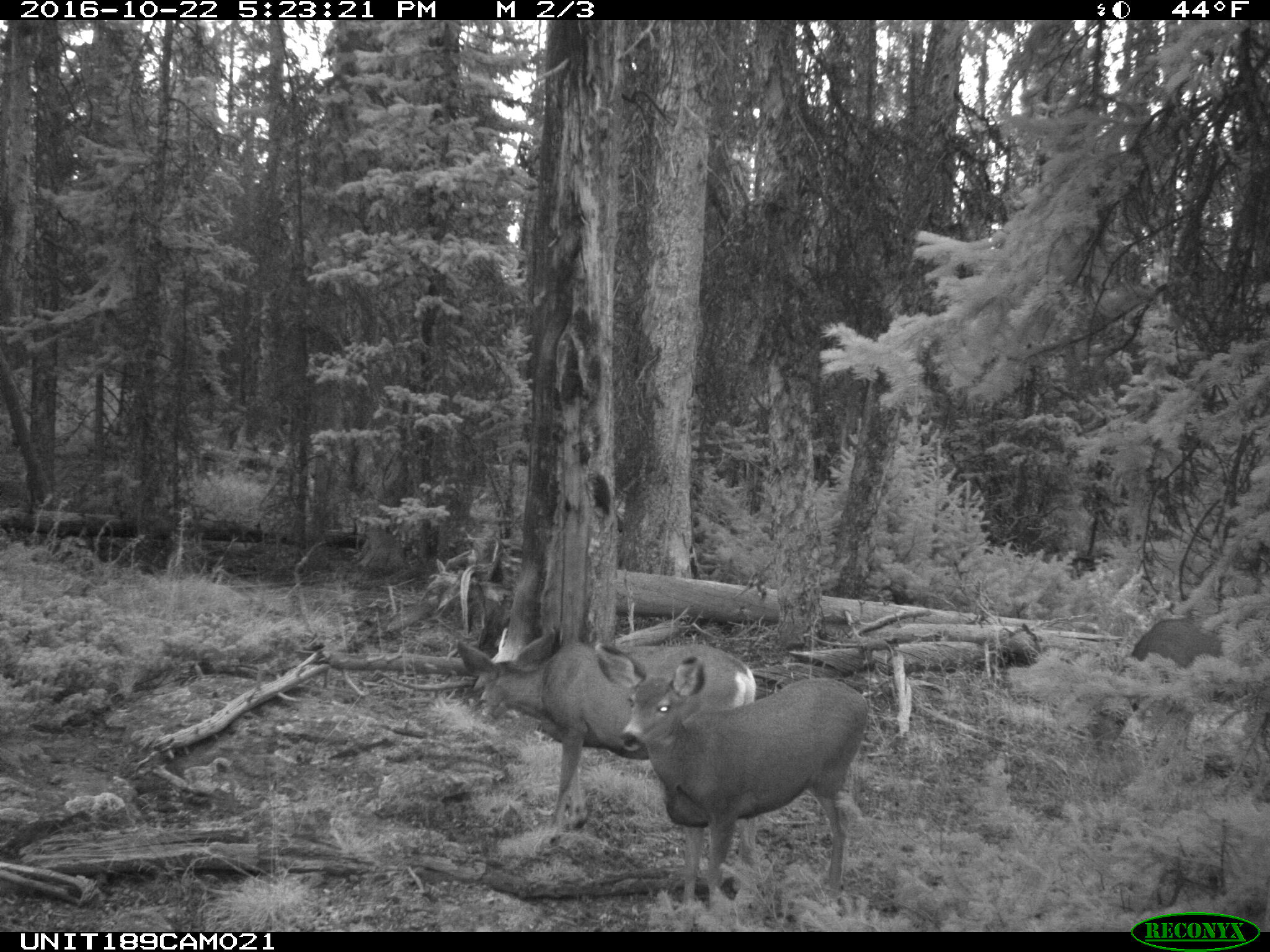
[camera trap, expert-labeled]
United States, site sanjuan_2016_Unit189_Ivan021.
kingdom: Animalia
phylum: Chordata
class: Mammalia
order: Artiodactyla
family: Cervidae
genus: Odocoileus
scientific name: Odocoileus hemionus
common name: mule deer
Odocoileus hemionus (mule deer).